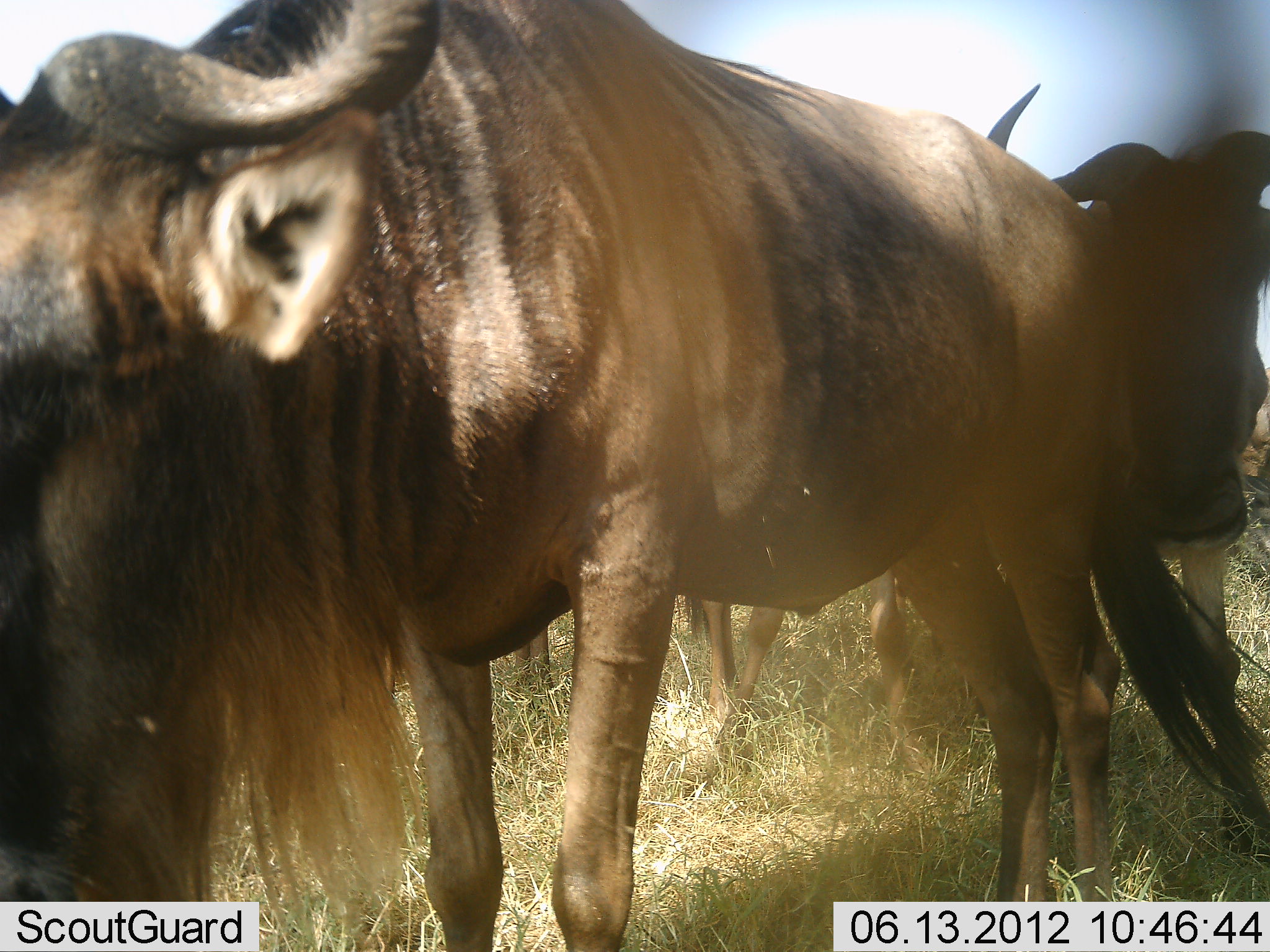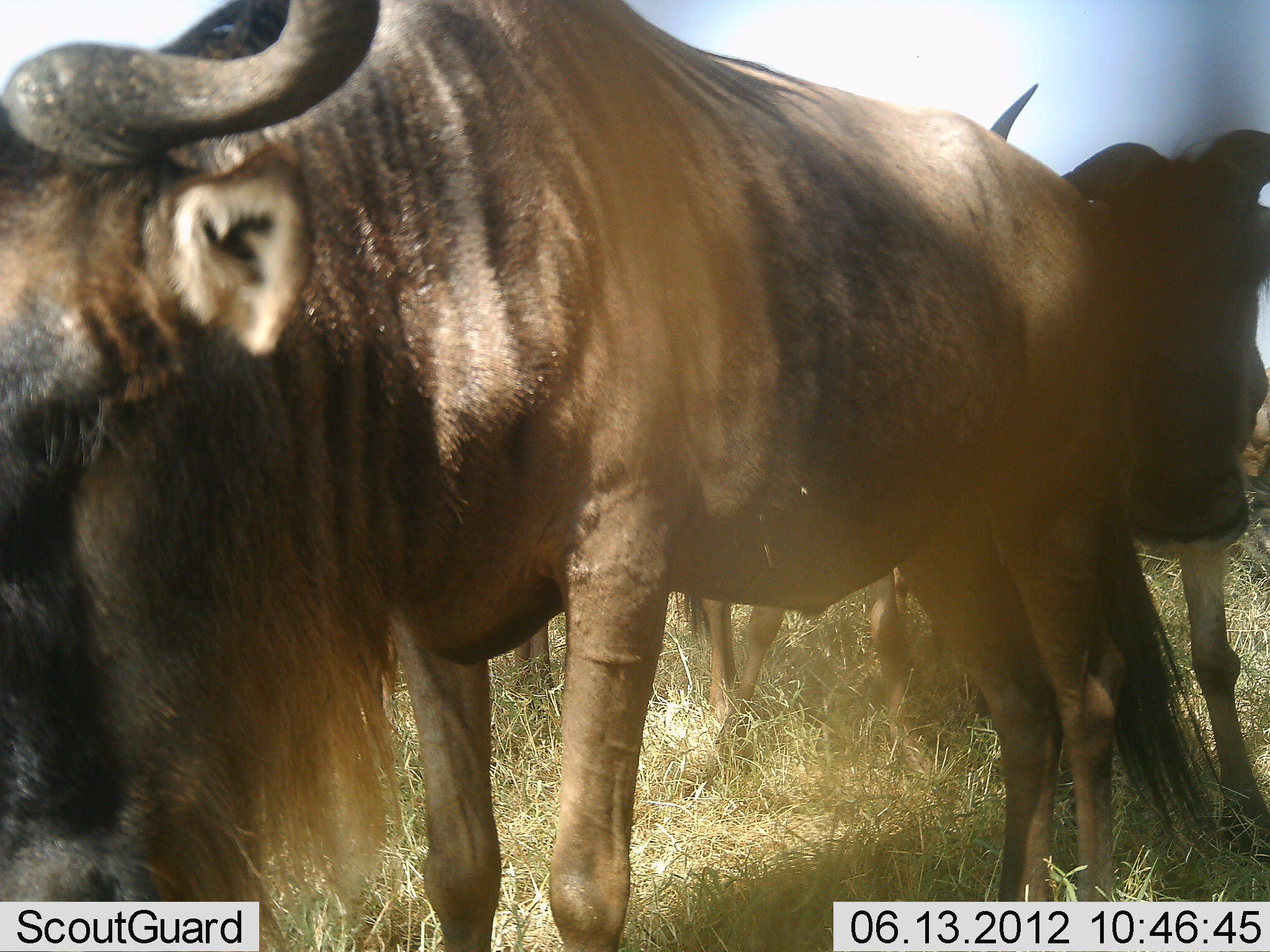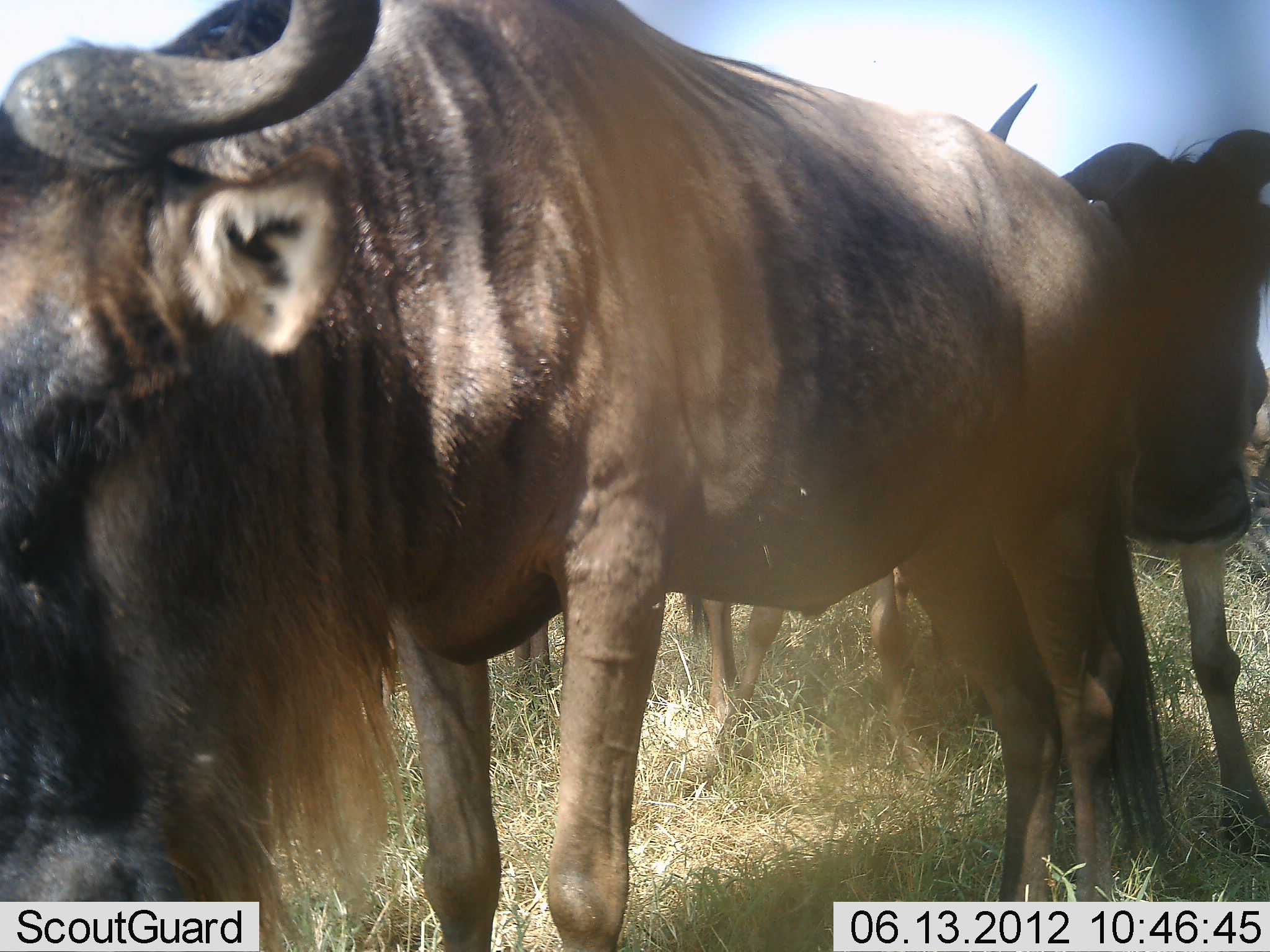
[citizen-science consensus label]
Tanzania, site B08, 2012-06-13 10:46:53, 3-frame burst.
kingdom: Animalia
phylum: Chordata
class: Mammalia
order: Artiodactyla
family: Bovidae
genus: Connochaetes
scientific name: Connochaetes taurinus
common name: blue wildebeest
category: wildebeest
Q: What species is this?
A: Wildebeest (blue wildebeest) (Connochaetes taurinus).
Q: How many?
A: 3.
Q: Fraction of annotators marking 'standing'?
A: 90%.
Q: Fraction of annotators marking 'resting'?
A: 0%.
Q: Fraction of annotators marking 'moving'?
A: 10%.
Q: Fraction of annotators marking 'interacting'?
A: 0%.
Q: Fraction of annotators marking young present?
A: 0%.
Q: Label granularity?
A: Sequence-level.